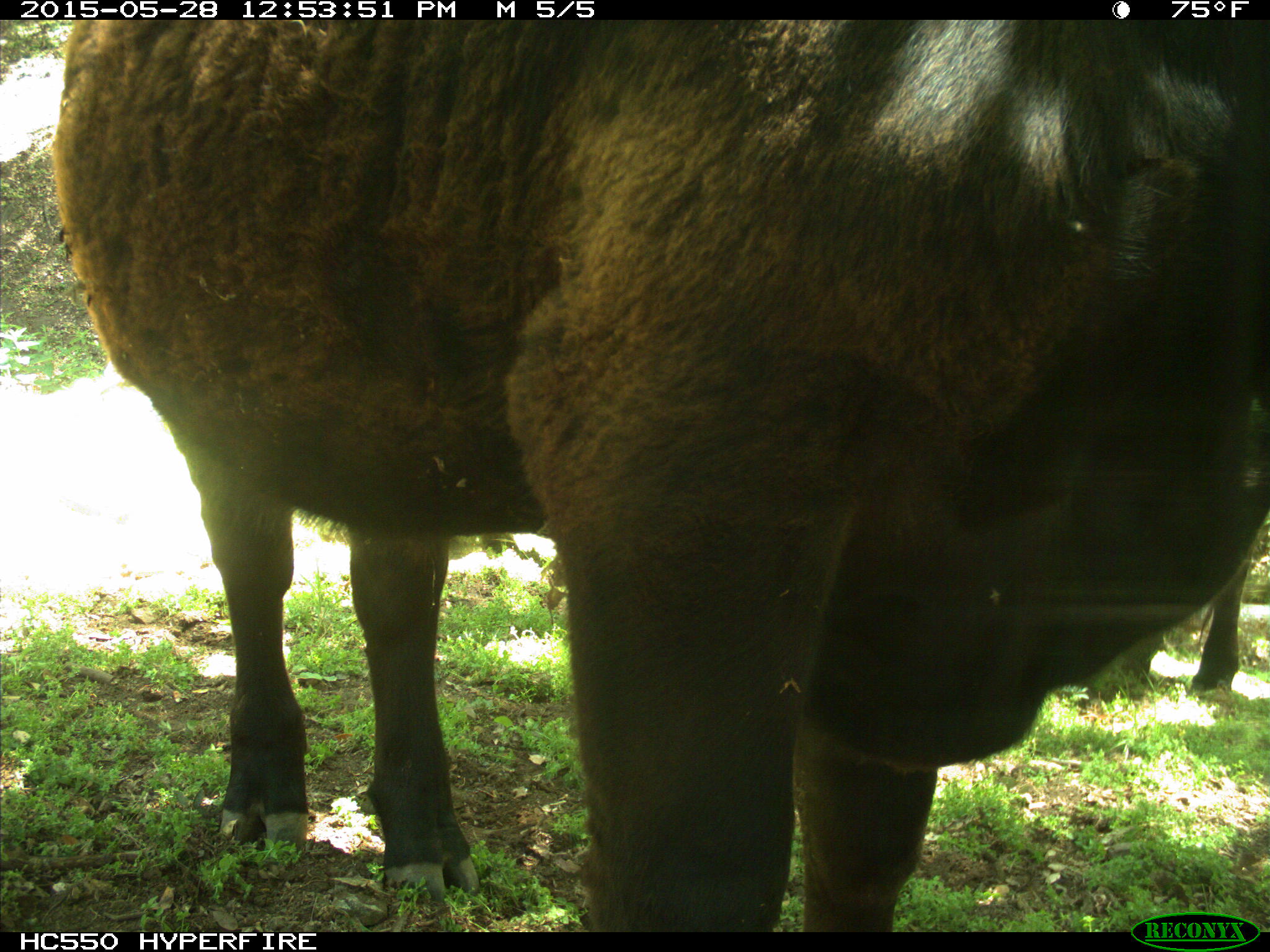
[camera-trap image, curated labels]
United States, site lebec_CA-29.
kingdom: Animalia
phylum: Chordata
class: Mammalia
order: Artiodactyla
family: Bovidae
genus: Bos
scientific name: Bos taurus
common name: domestic cow